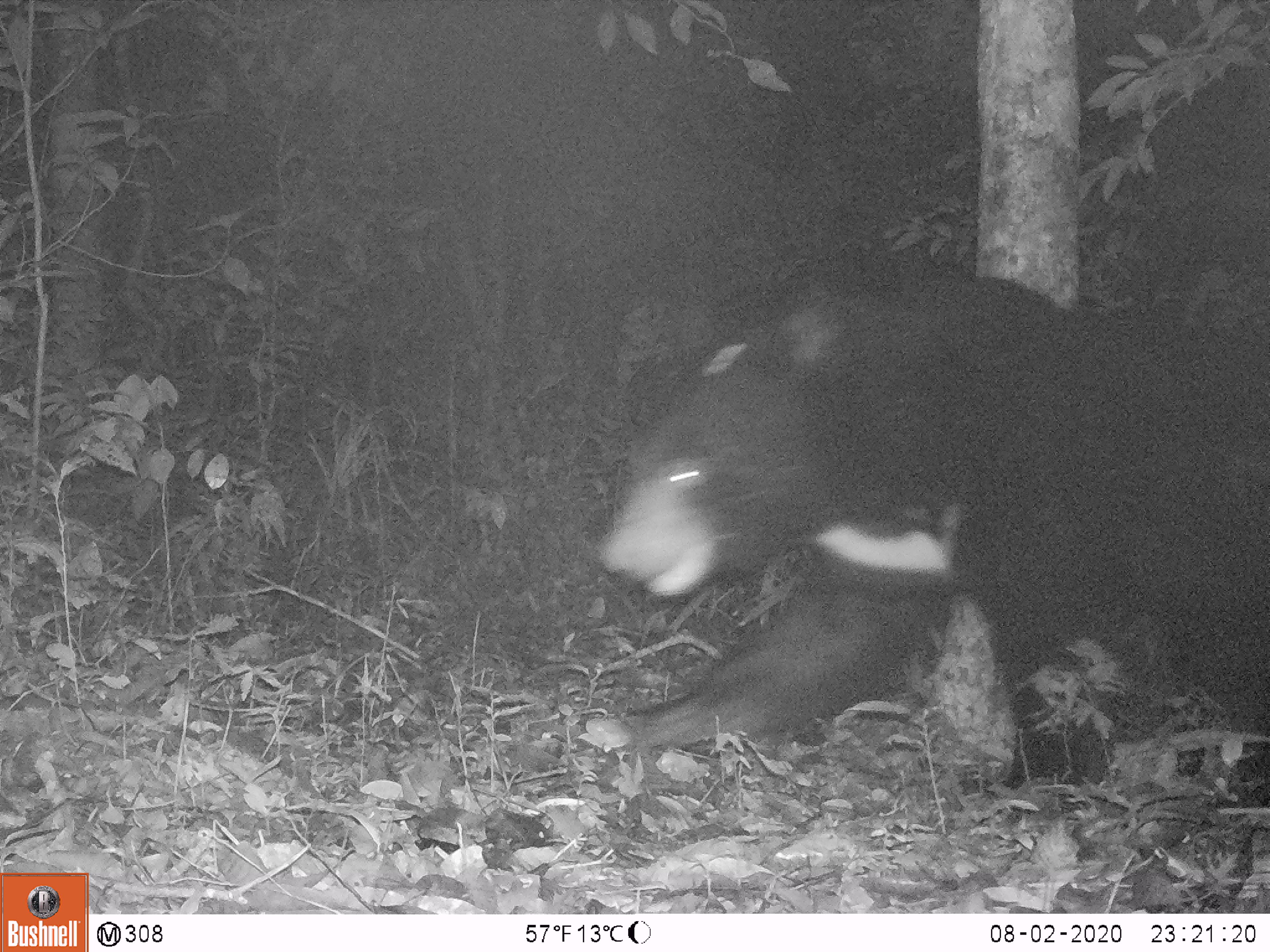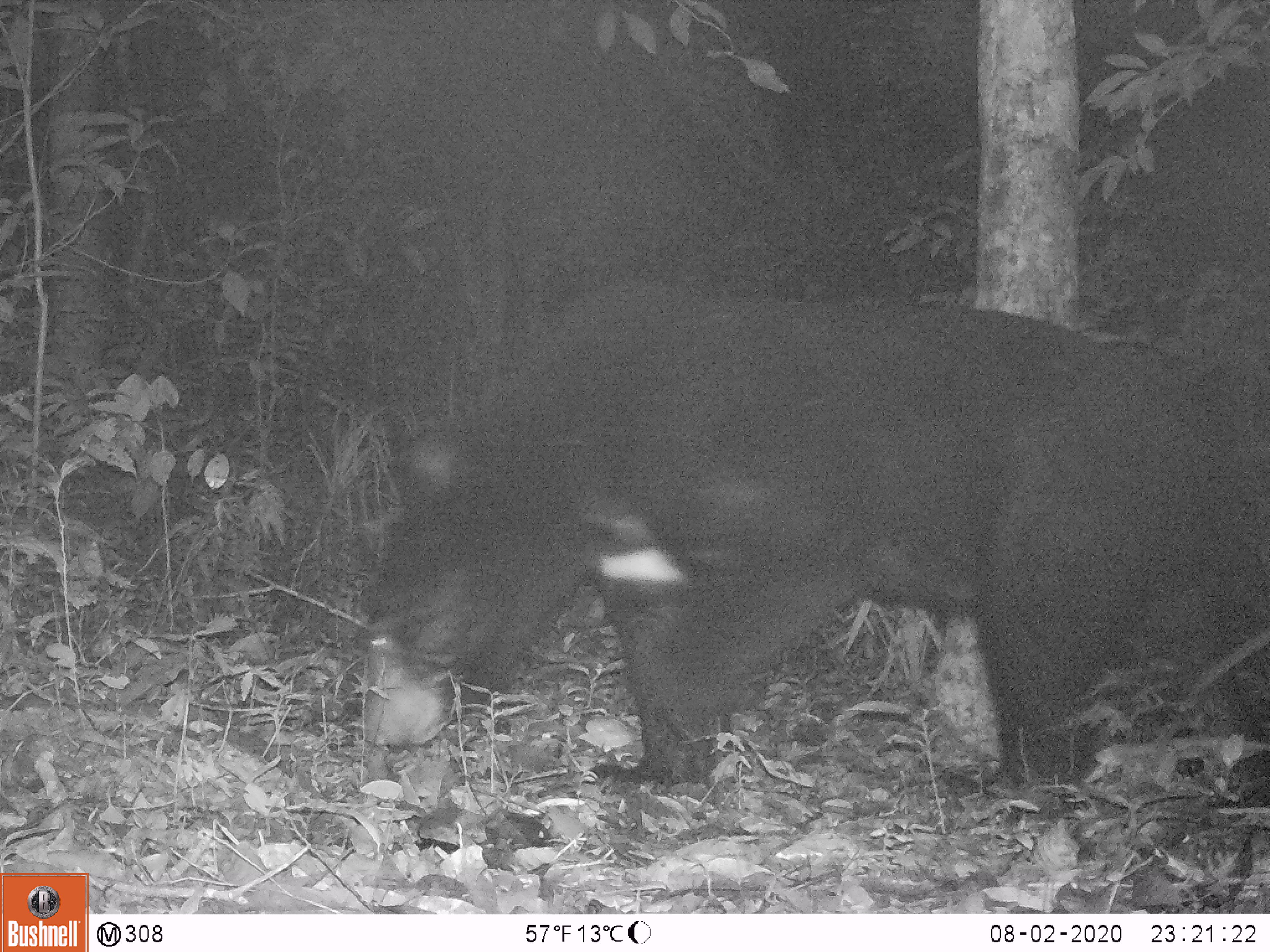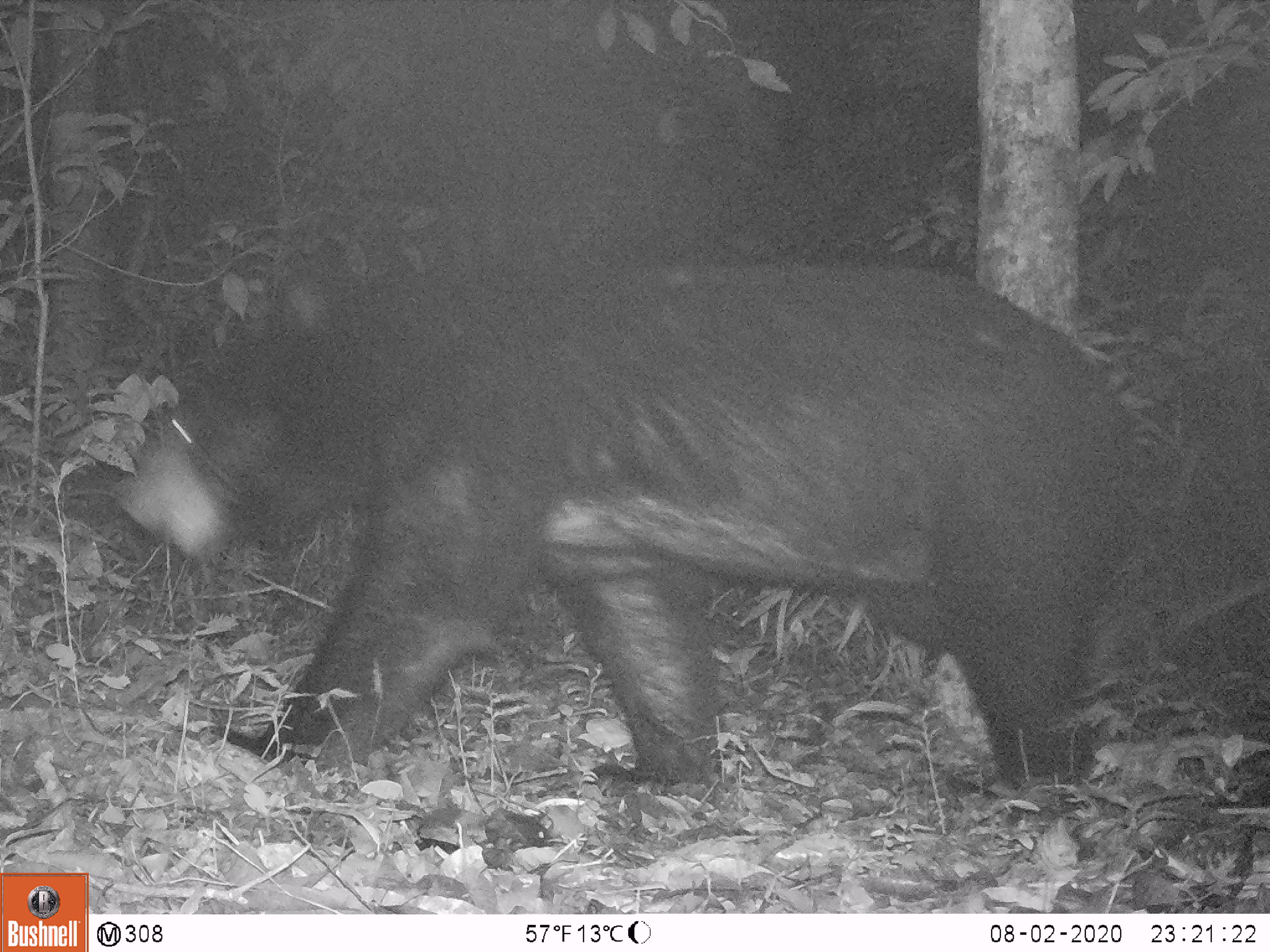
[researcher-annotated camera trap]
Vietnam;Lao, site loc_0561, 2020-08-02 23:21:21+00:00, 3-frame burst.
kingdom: Animalia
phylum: Chordata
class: Mammalia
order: Carnivora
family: Ursidae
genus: Ursus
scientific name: Ursus thibetanus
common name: asian black bear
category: asiatic black bear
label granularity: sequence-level